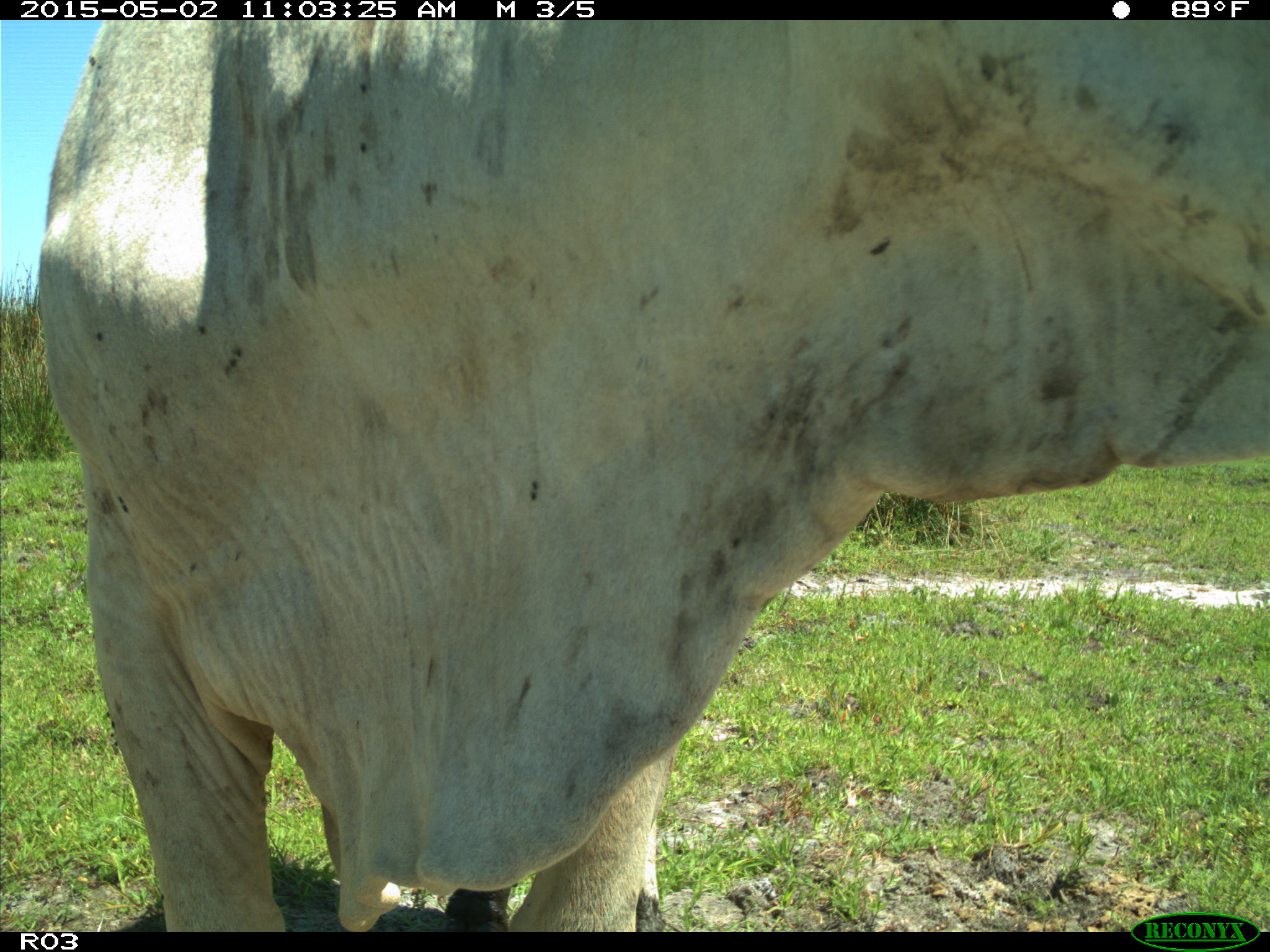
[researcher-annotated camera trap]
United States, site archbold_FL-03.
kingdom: Animalia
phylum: Chordata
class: Mammalia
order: Artiodactyla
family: Bovidae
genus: Bos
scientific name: Bos taurus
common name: domestic cow